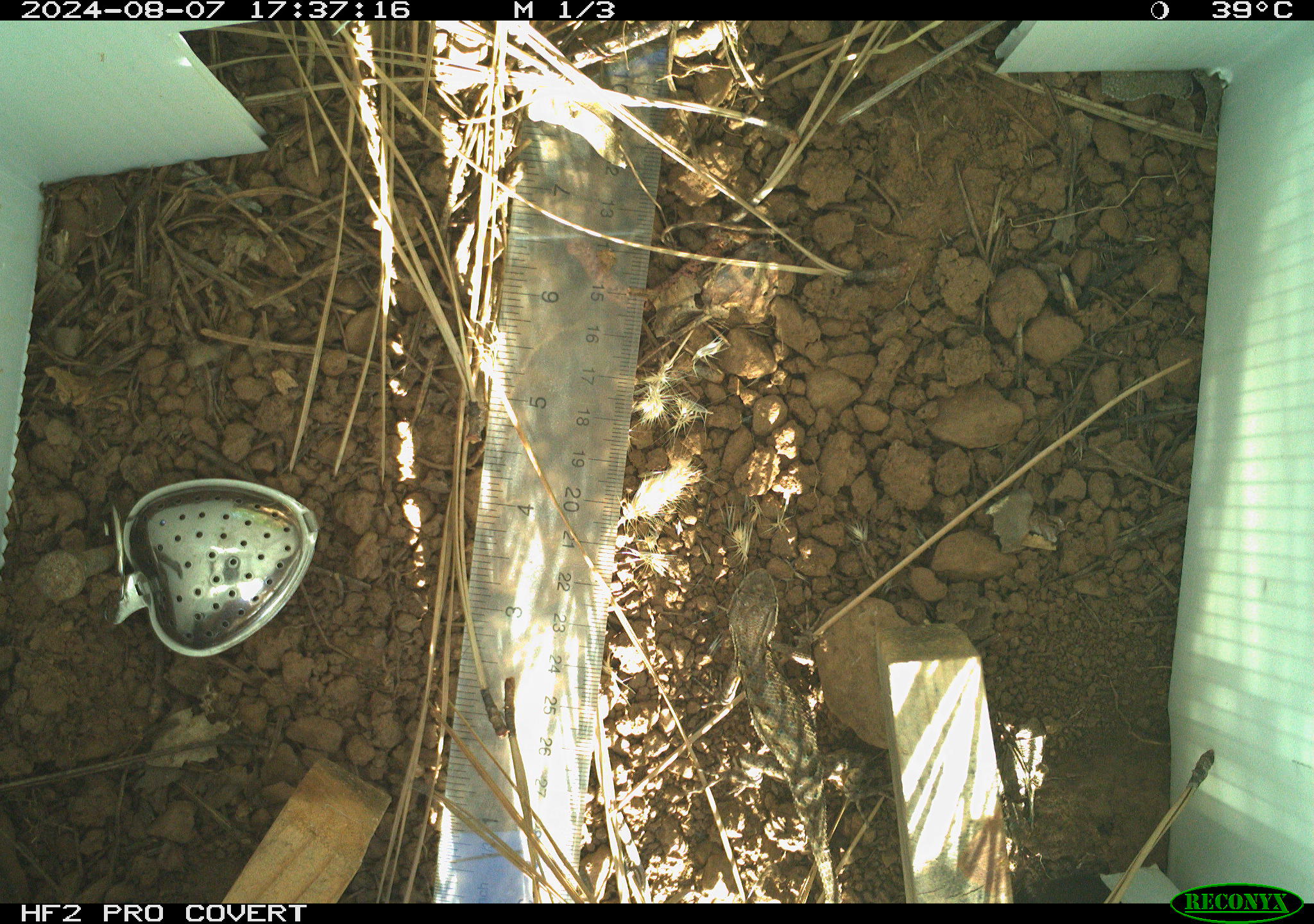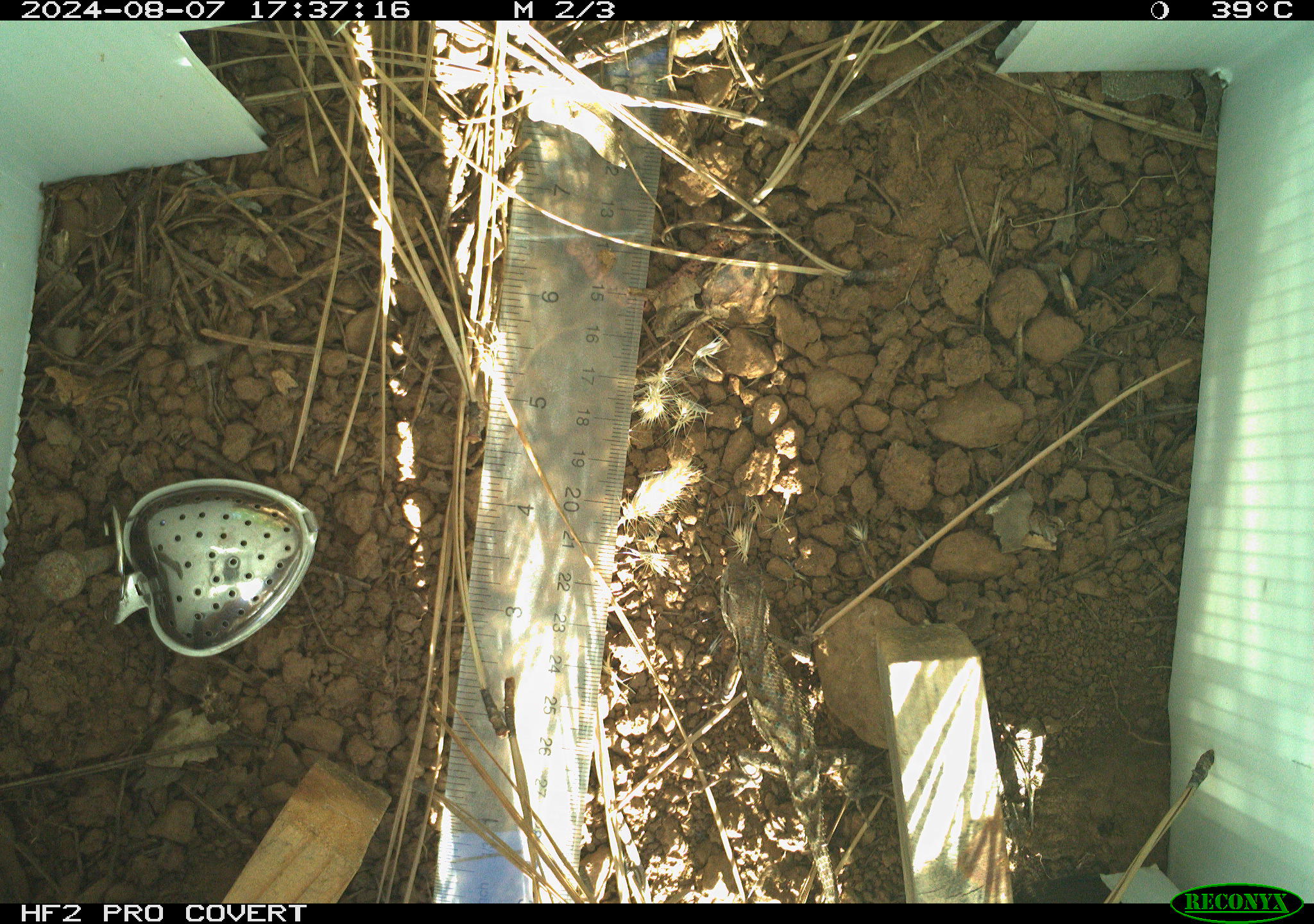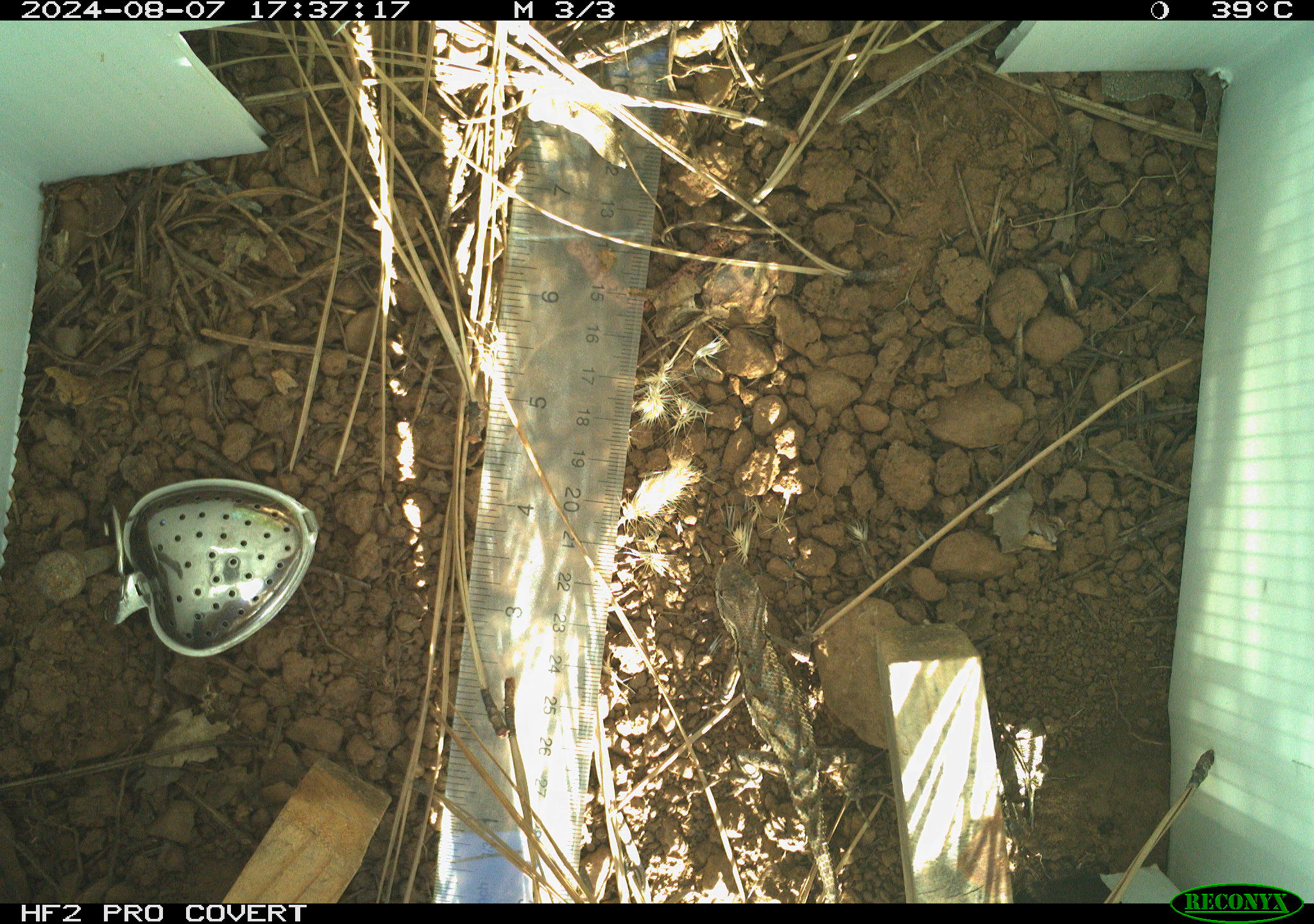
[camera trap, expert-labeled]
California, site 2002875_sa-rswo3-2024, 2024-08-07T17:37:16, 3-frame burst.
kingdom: Animalia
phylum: Chordata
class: Reptilia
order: Squamata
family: Phrynosomatidae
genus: Sceloporus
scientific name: Sceloporus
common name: spiny lizards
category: sceloporus species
Sceloporus species (spiny lizards) (Sceloporus).